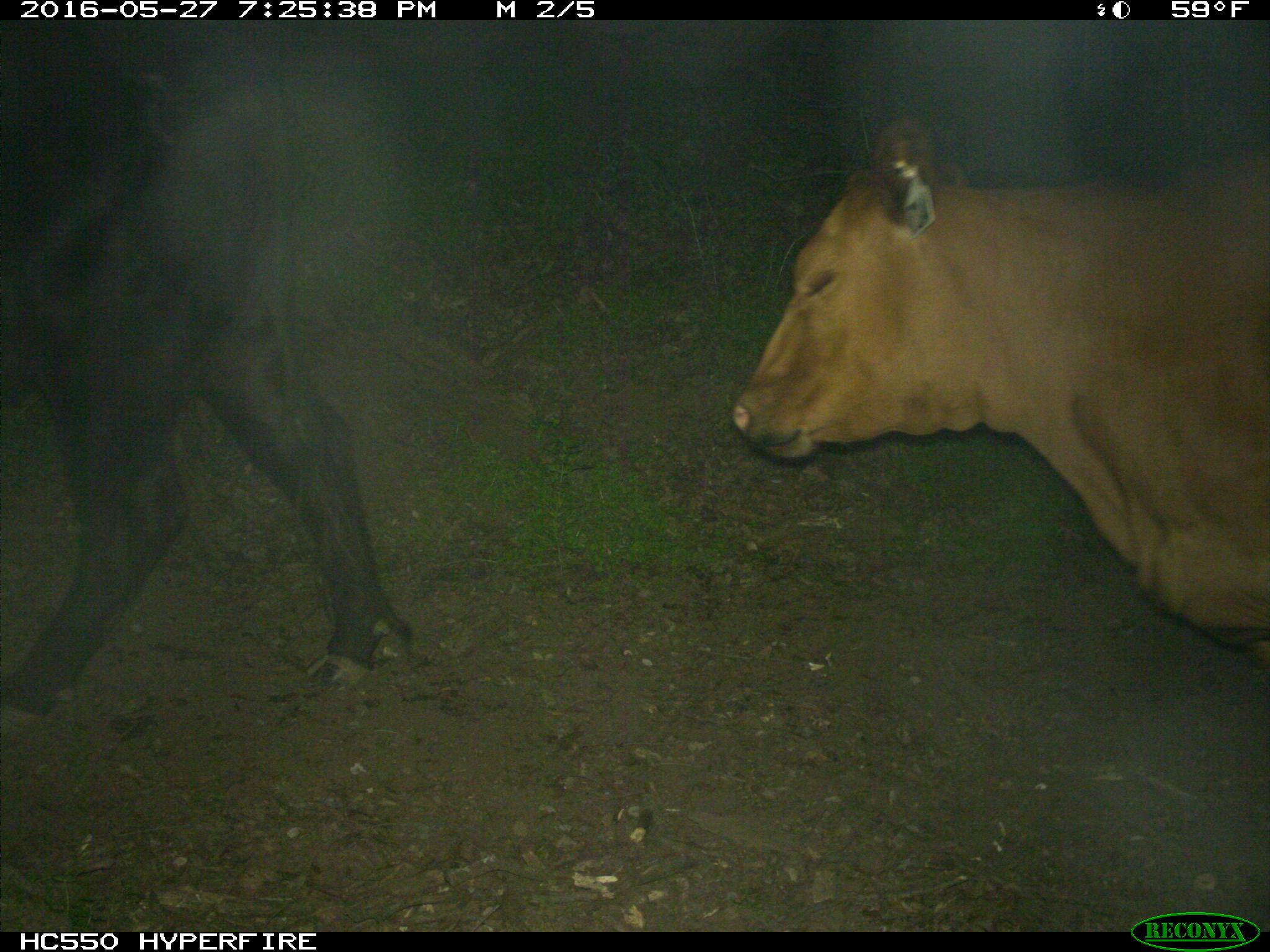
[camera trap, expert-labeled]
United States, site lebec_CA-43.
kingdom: Animalia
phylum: Chordata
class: Mammalia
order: Artiodactyla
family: Bovidae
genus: Bos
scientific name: Bos taurus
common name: domestic cow